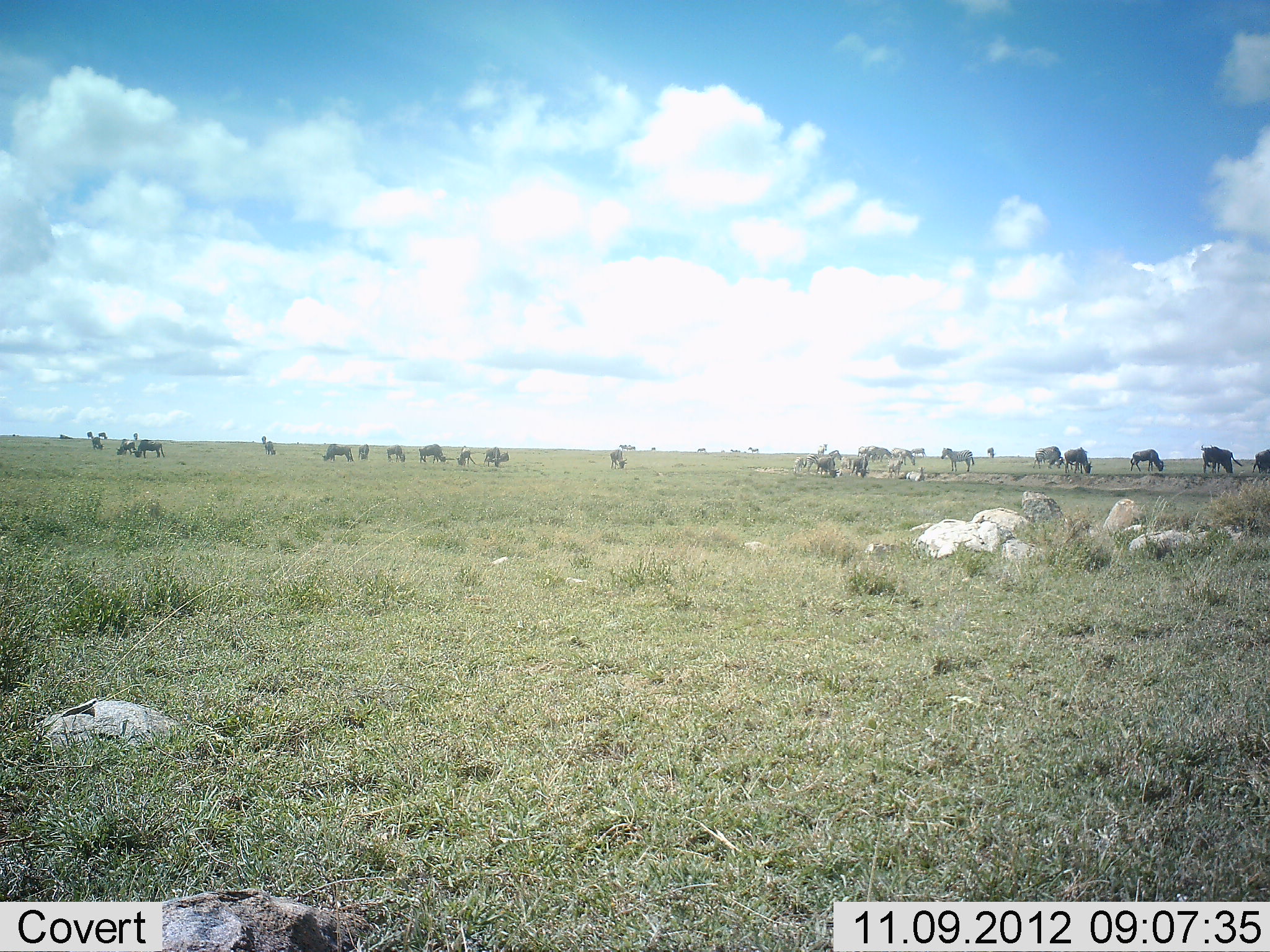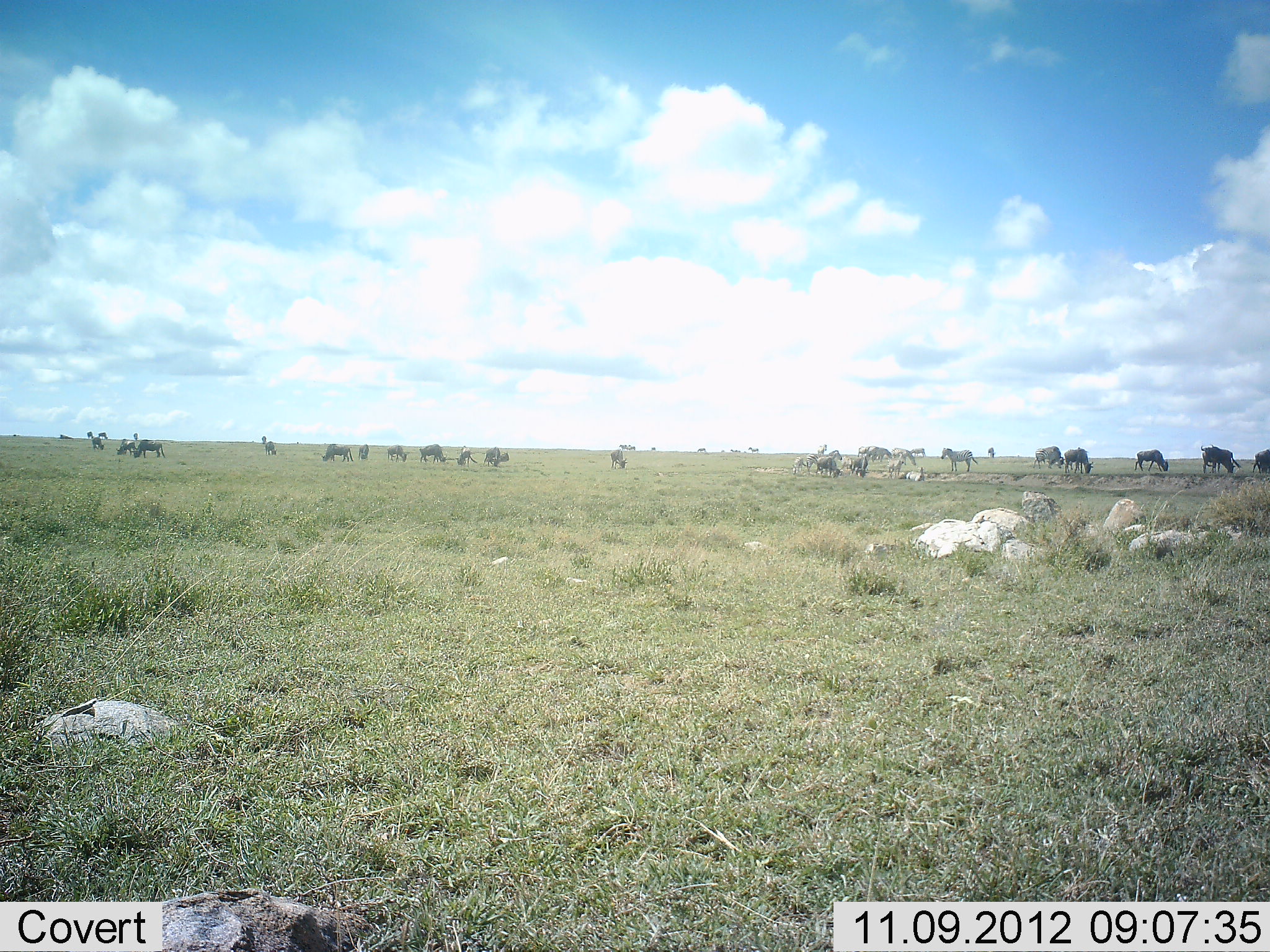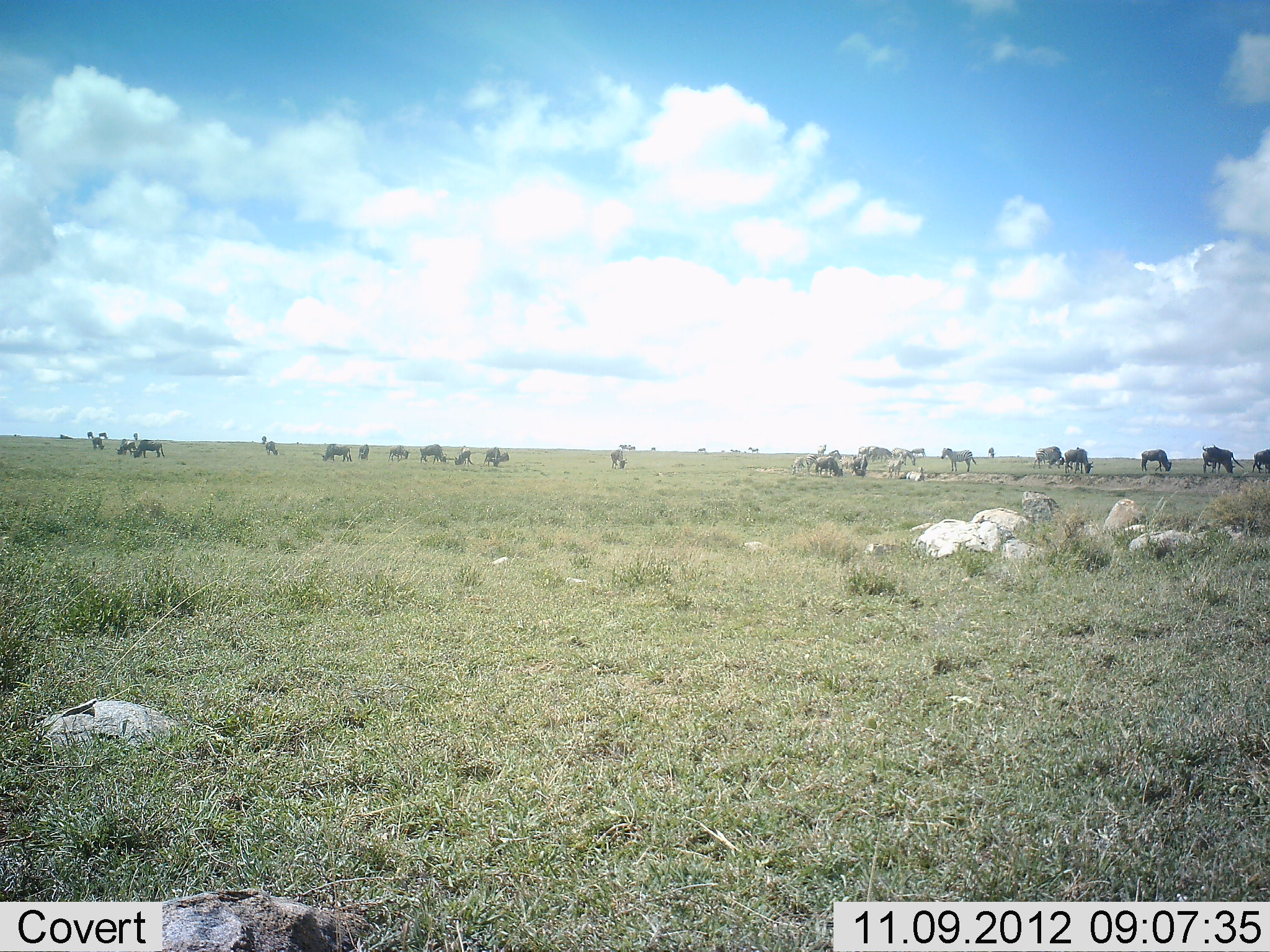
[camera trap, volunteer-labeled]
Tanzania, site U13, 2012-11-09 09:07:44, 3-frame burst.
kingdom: Animalia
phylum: Chordata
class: Mammalia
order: Artiodactyla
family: Bovidae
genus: Connochaetes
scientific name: Connochaetes taurinus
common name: blue wildebeest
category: wildebeest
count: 11-50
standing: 33%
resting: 11%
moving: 39%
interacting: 6%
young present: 0%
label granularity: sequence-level